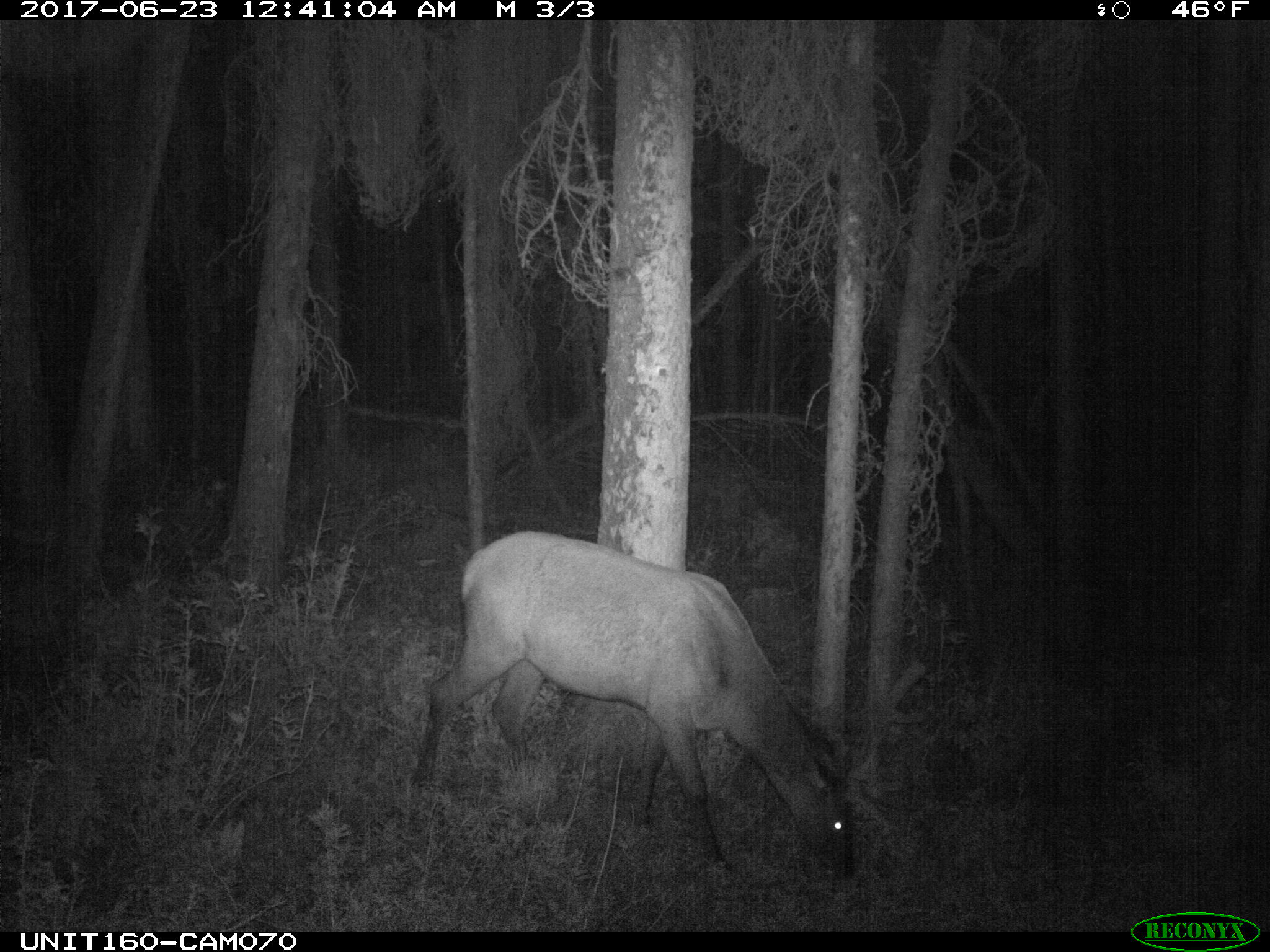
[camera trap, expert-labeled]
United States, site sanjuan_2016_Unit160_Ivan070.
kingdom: Animalia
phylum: Chordata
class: Mammalia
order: Artiodactyla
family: Cervidae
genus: Cervus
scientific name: Cervus elaphus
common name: red deer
Cervus elaphus (red deer).